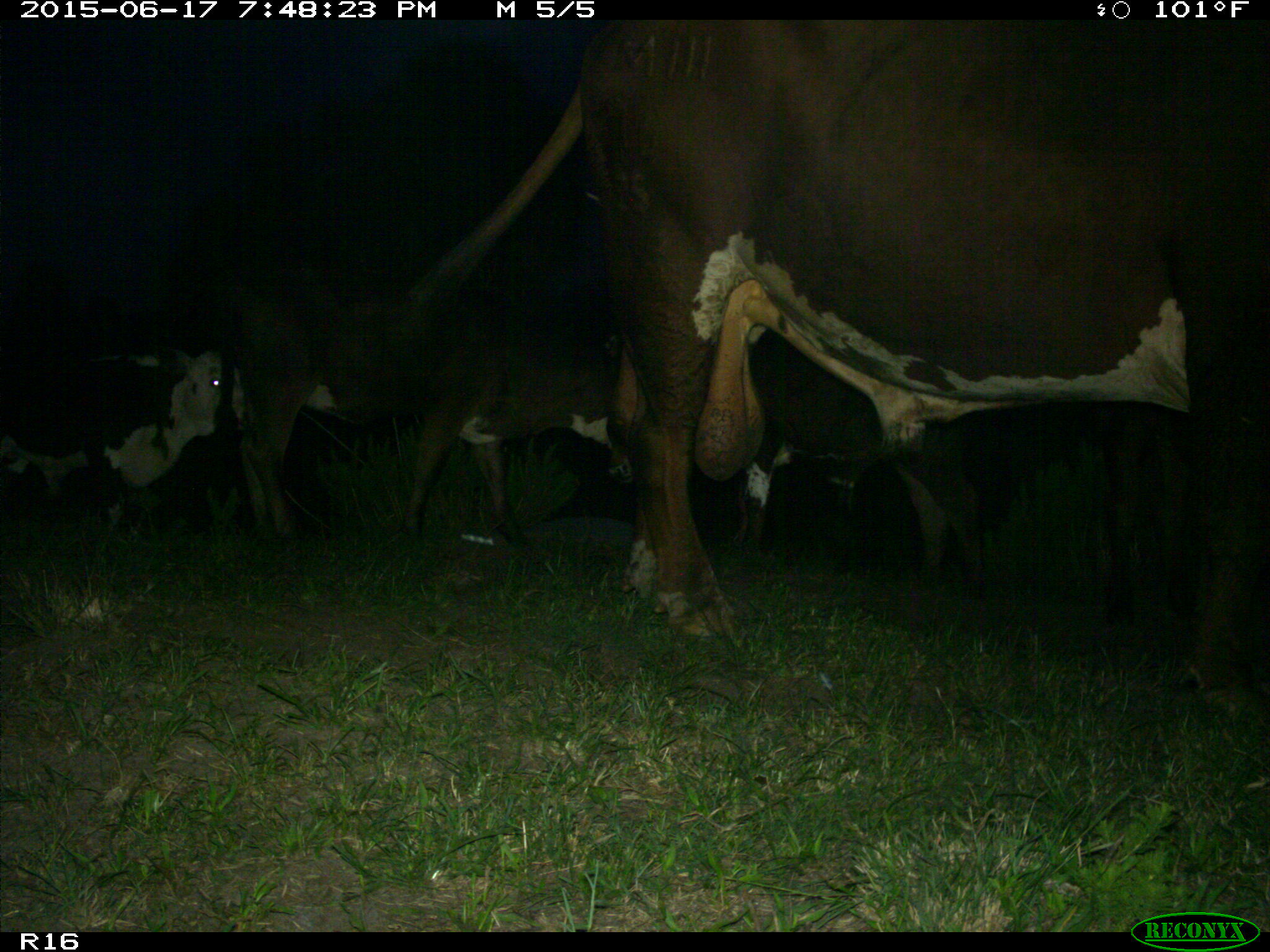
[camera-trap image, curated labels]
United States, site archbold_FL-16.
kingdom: Animalia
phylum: Chordata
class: Mammalia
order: Artiodactyla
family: Bovidae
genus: Bos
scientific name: Bos taurus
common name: domestic cow